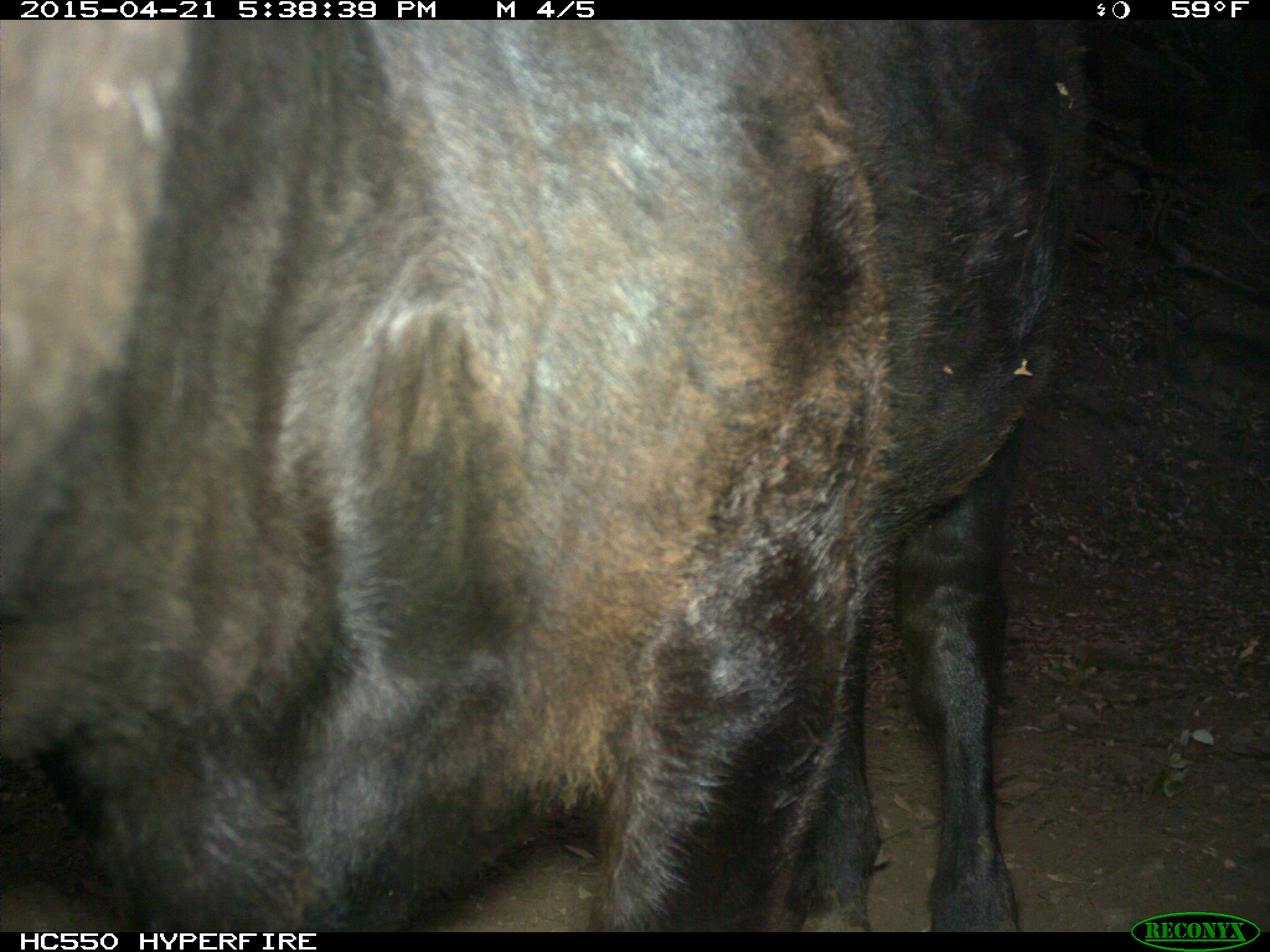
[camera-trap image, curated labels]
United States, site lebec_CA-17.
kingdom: Animalia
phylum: Chordata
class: Mammalia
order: Artiodactyla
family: Bovidae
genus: Bos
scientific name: Bos taurus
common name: domestic cow